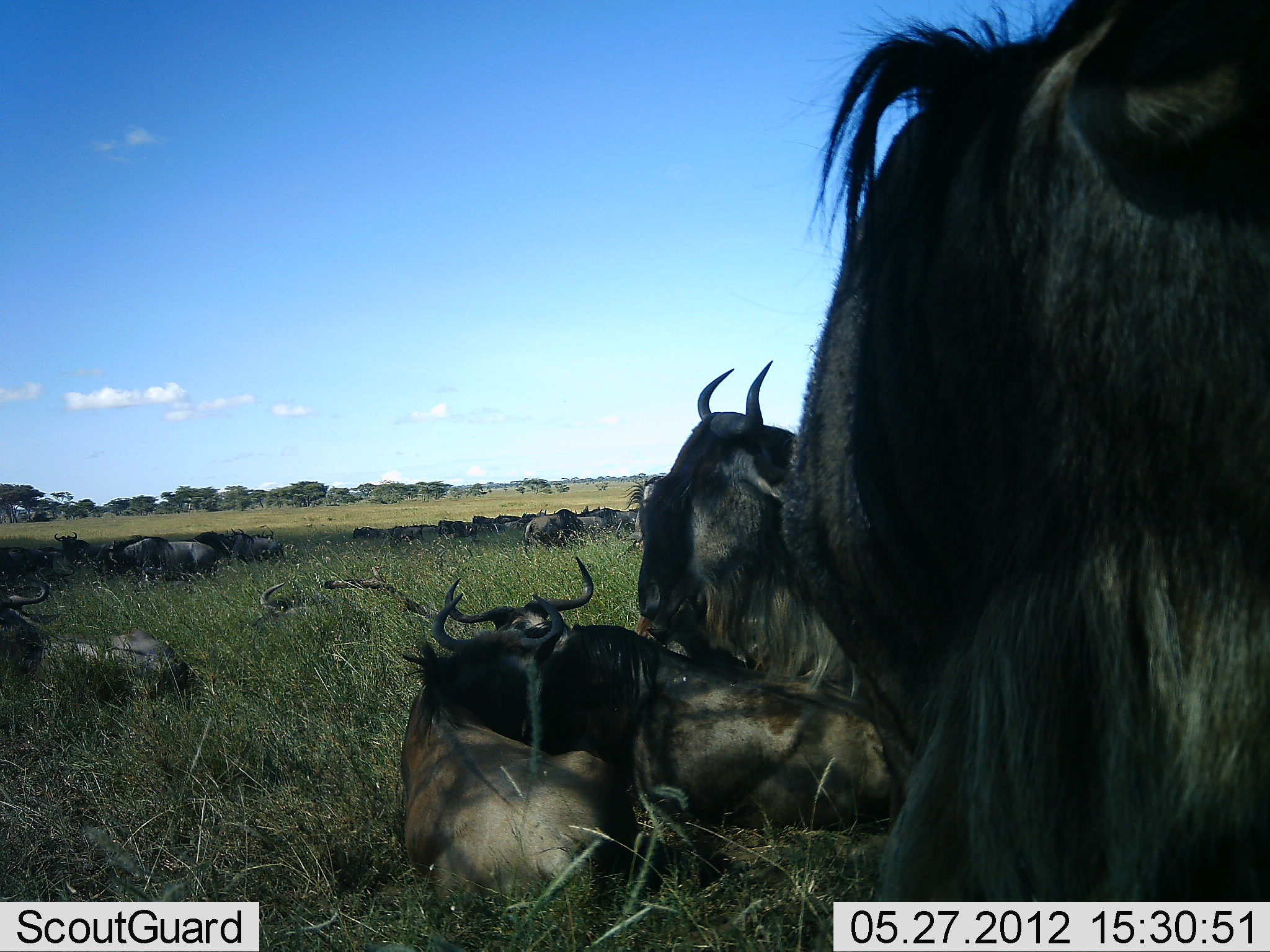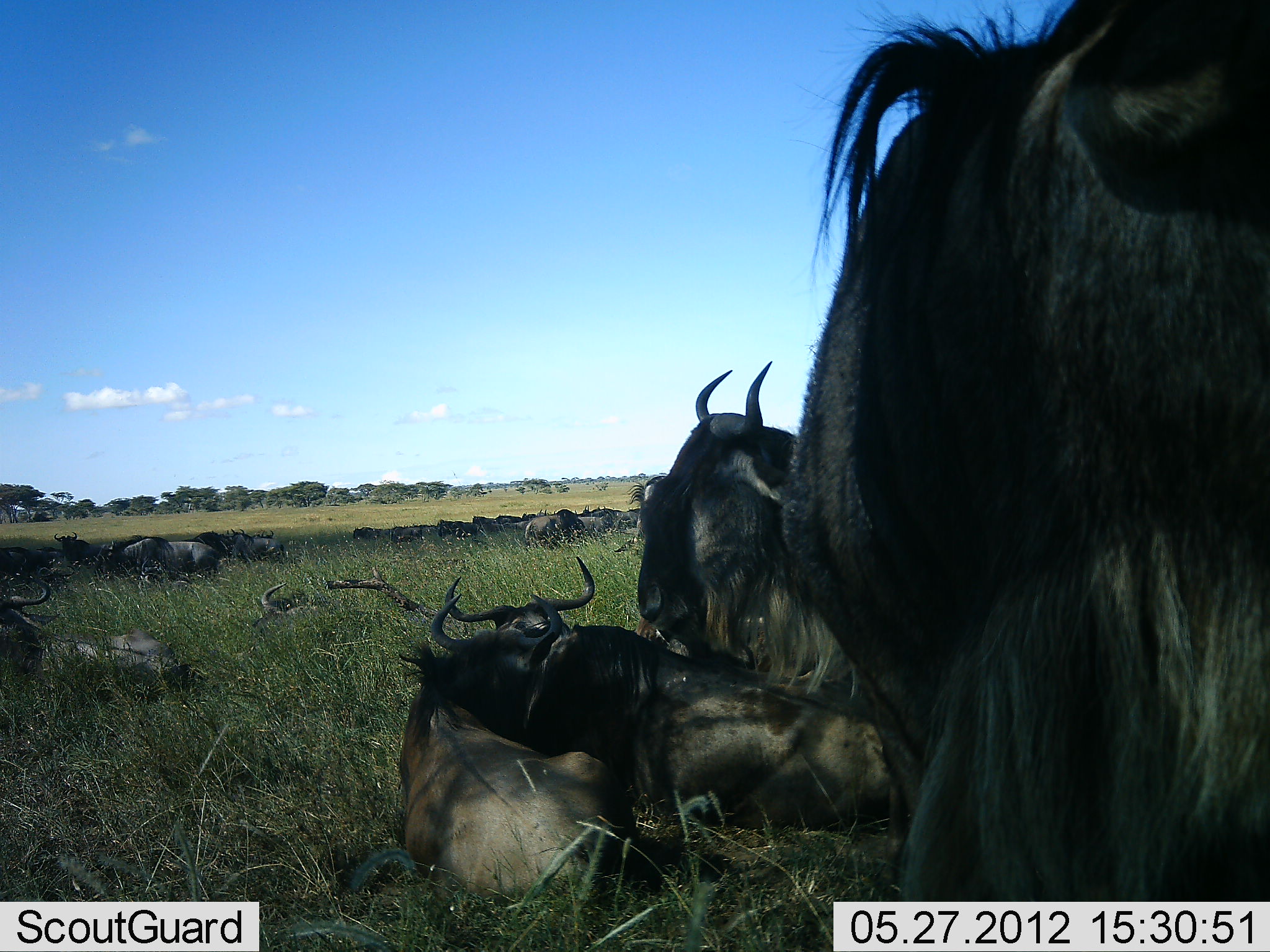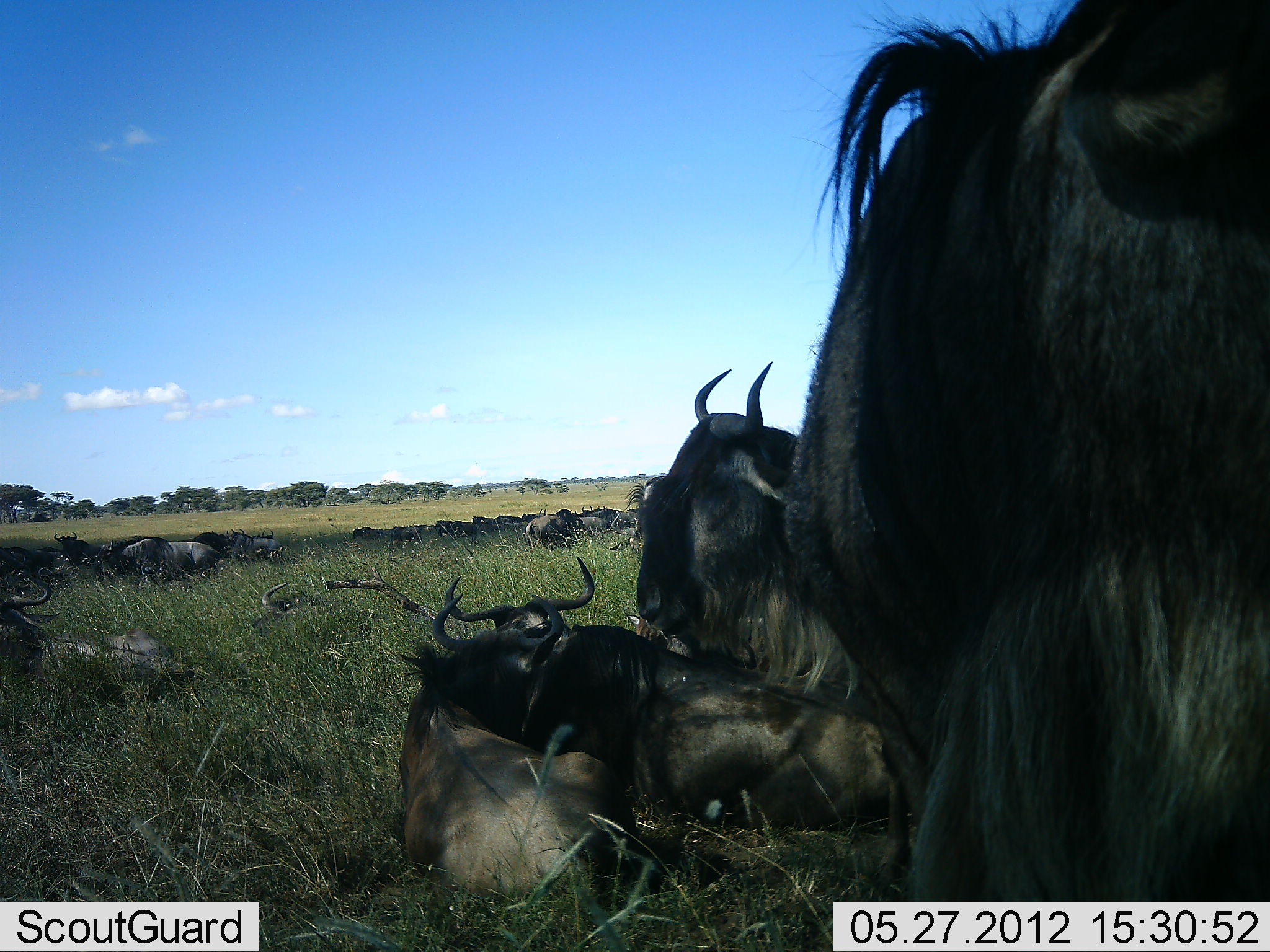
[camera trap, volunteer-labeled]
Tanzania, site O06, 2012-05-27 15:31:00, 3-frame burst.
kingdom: Animalia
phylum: Chordata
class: Mammalia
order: Artiodactyla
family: Bovidae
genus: Connochaetes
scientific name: Connochaetes taurinus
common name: blue wildebeest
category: wildebeest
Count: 11-50.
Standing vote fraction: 91%.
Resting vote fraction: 100%.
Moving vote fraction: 0%.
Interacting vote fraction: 9%.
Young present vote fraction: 18%.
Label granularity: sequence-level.